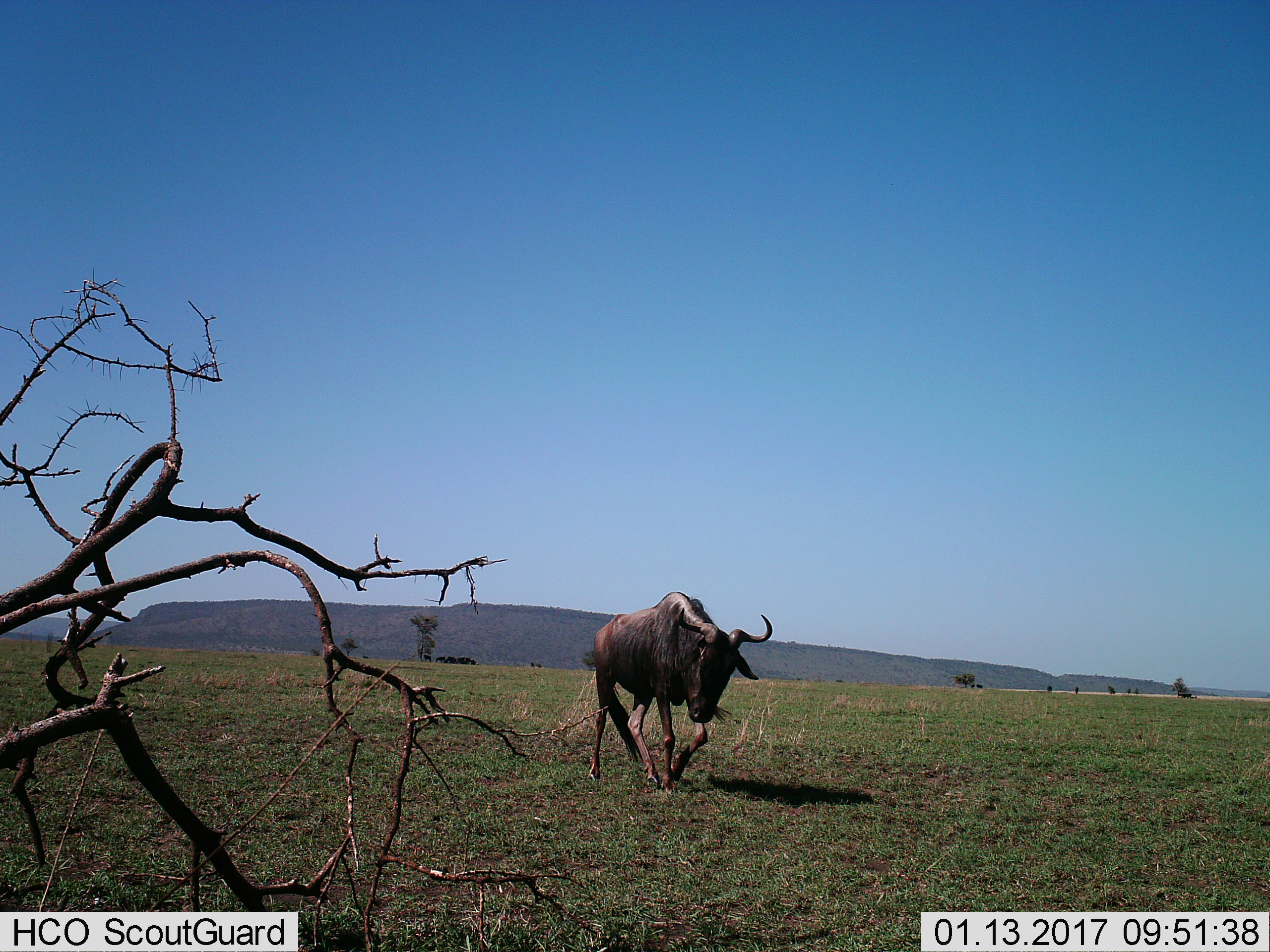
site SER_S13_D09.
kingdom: Animalia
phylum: Chordata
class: Mammalia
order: Artiodactyla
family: Bovidae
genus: Connochaetes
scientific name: Connochaetes taurinus taurinus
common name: blue wildebeest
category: wildebeestblue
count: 1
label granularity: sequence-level